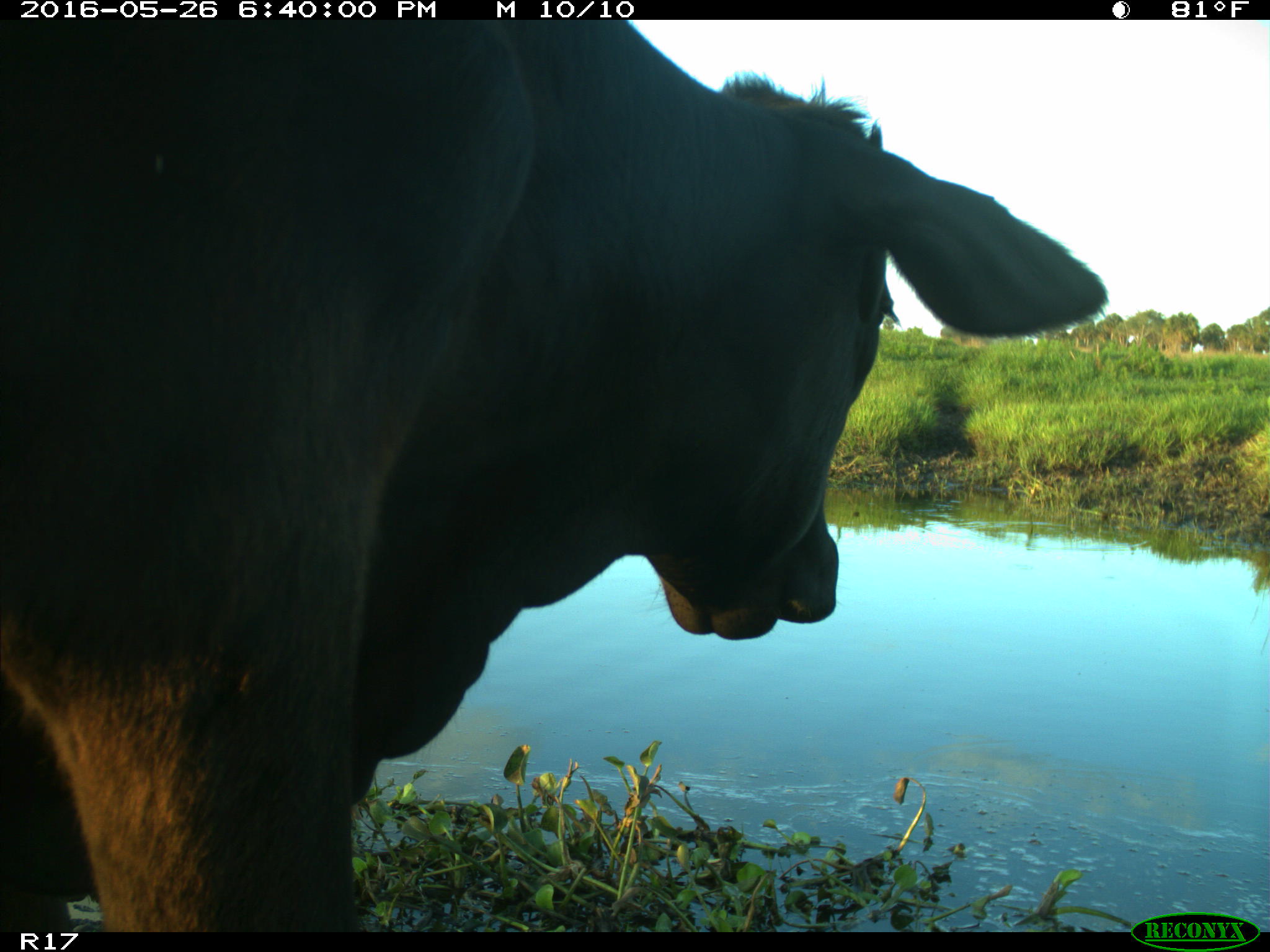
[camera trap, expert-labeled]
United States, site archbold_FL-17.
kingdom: Animalia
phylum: Chordata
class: Mammalia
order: Artiodactyla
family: Bovidae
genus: Bos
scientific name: Bos taurus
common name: domestic cow